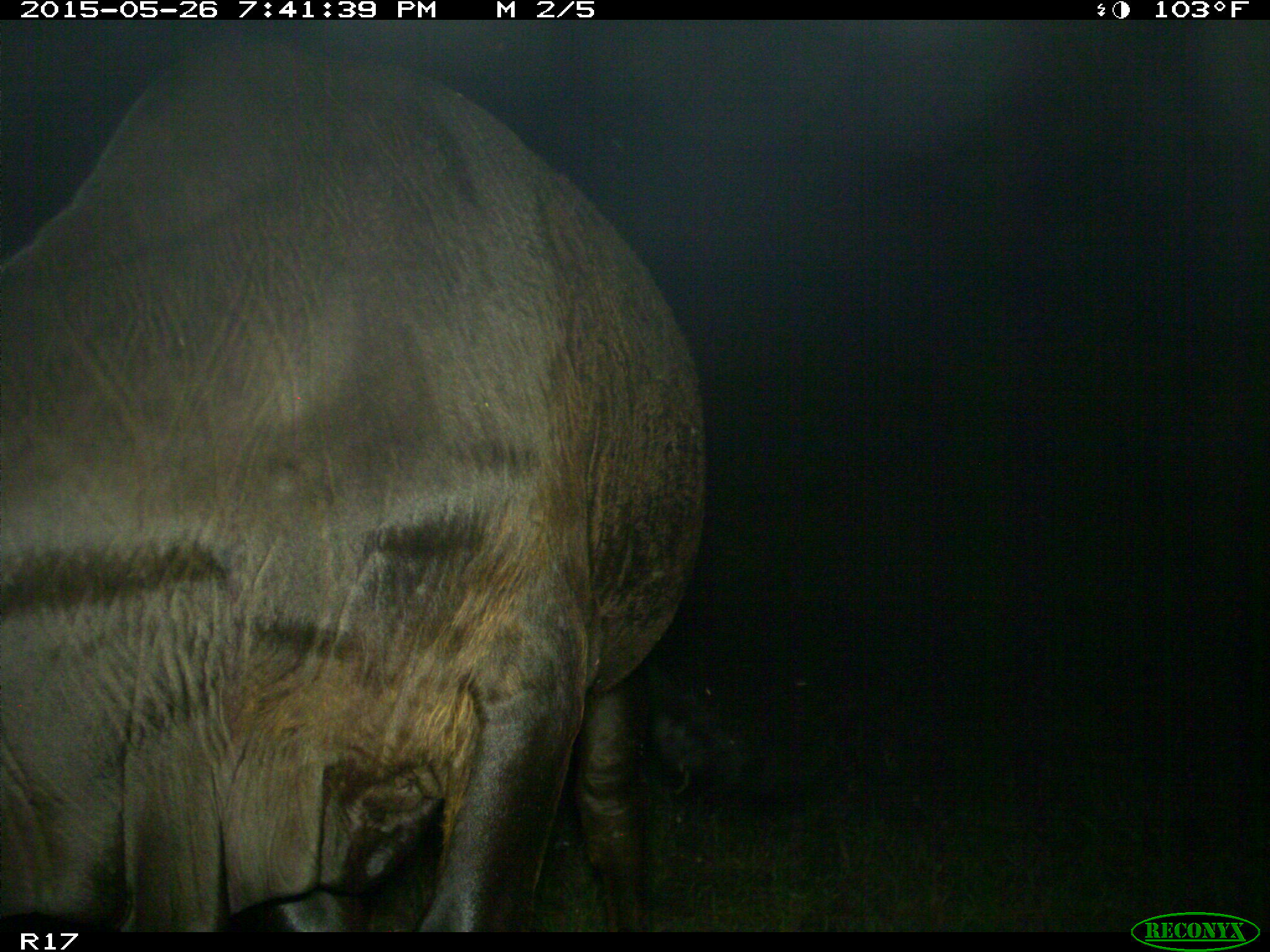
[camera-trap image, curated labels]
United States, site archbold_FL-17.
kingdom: Animalia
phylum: Chordata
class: Mammalia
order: Artiodactyla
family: Bovidae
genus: Bos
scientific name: Bos taurus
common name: domestic cow